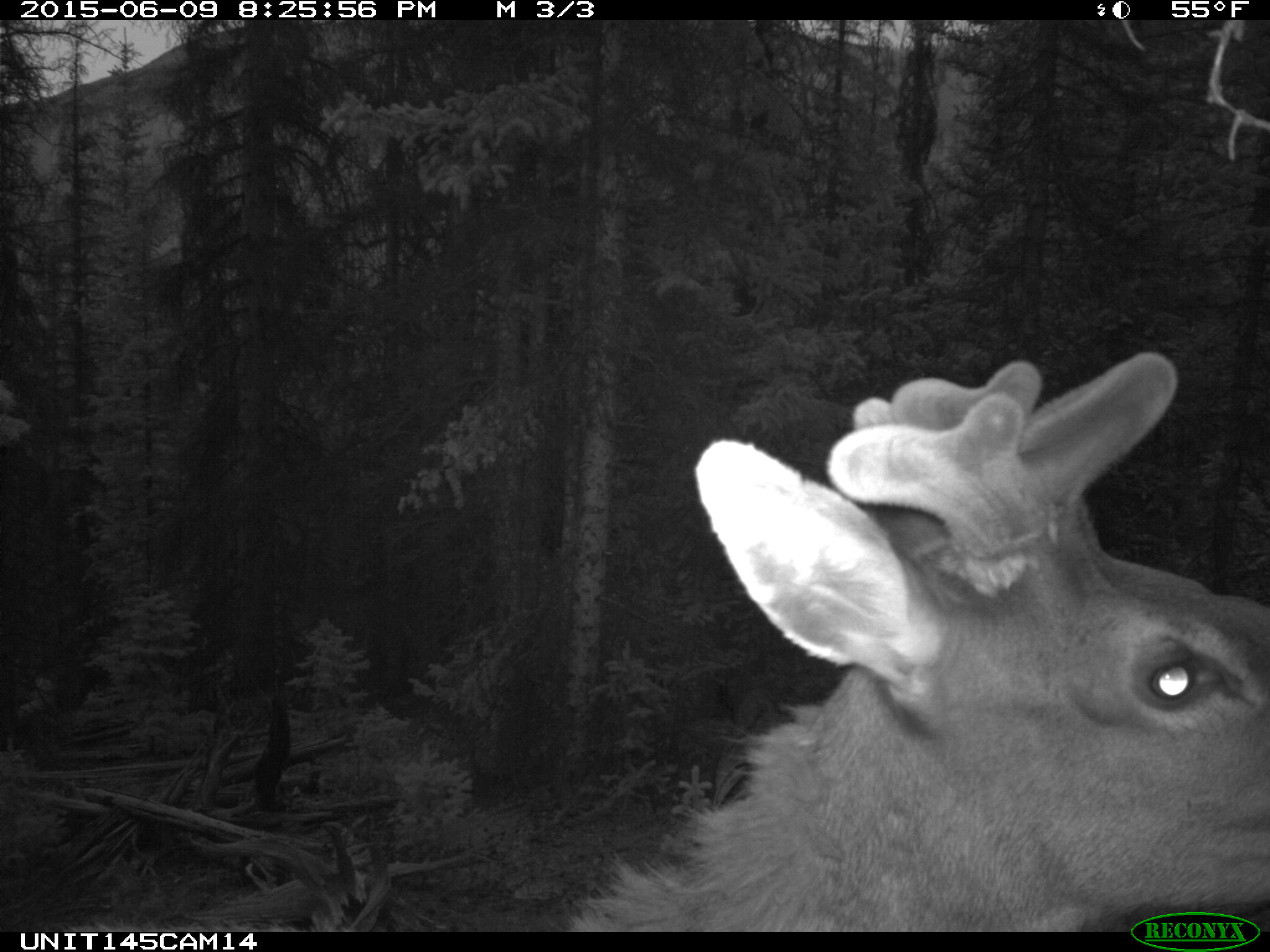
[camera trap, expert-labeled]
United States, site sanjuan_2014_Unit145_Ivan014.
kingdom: Animalia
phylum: Chordata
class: Mammalia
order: Artiodactyla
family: Cervidae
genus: Cervus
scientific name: Cervus elaphus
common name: red deer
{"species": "Cervus elaphus (red deer)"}